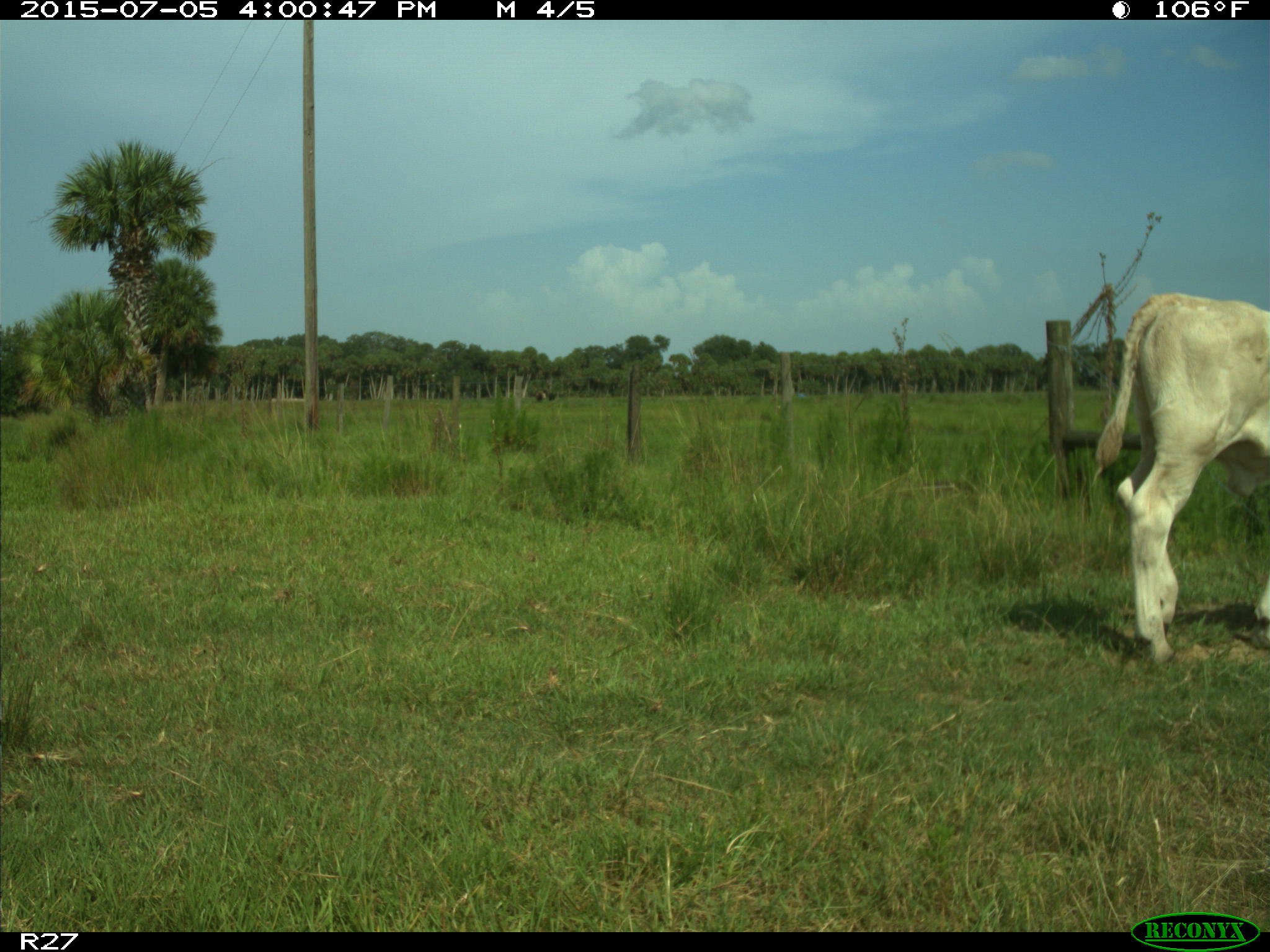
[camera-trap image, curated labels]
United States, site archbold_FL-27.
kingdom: Animalia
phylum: Chordata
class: Mammalia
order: Artiodactyla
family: Bovidae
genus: Bos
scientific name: Bos taurus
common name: domestic cow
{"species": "Bos taurus (domestic cow)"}